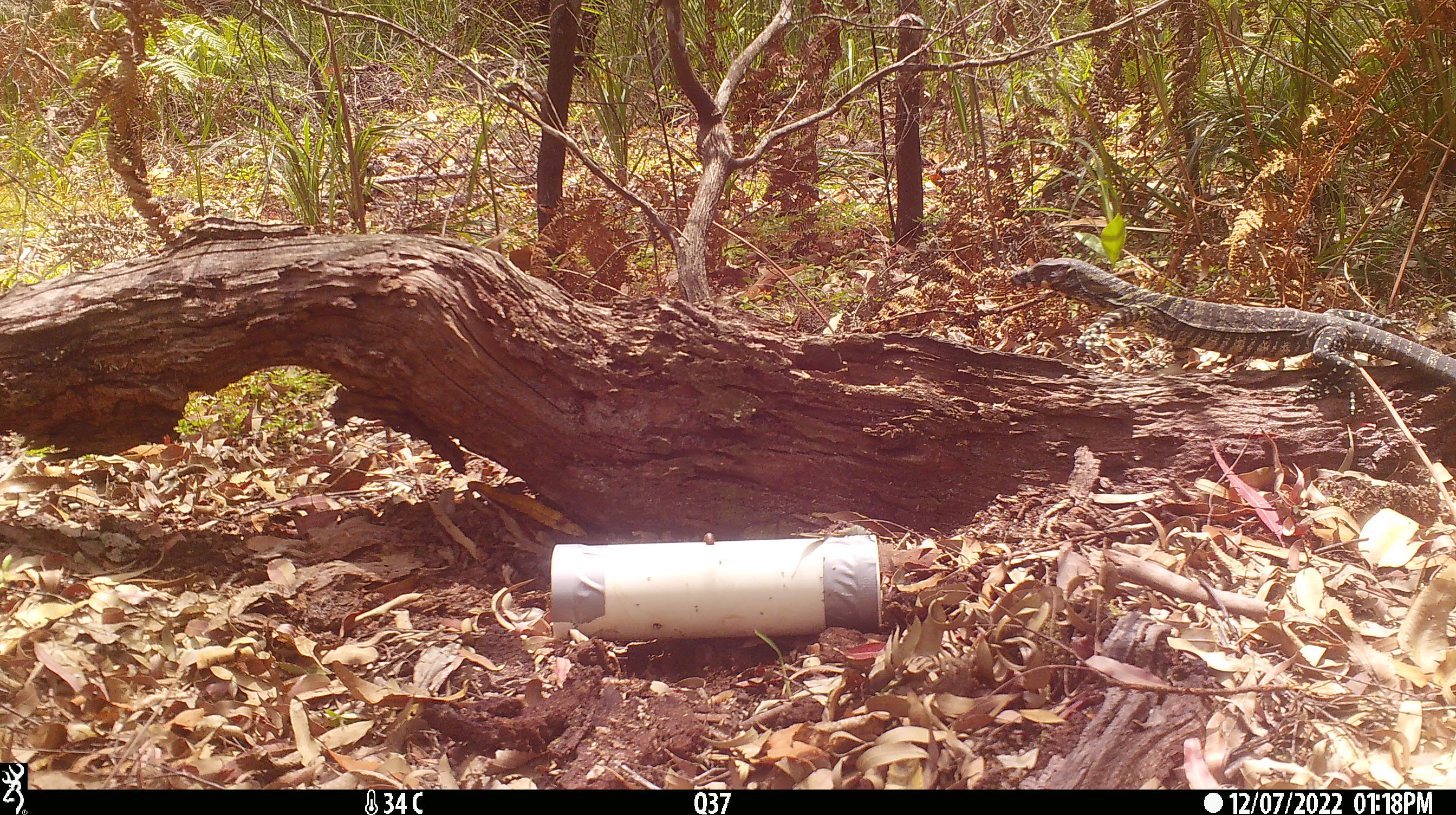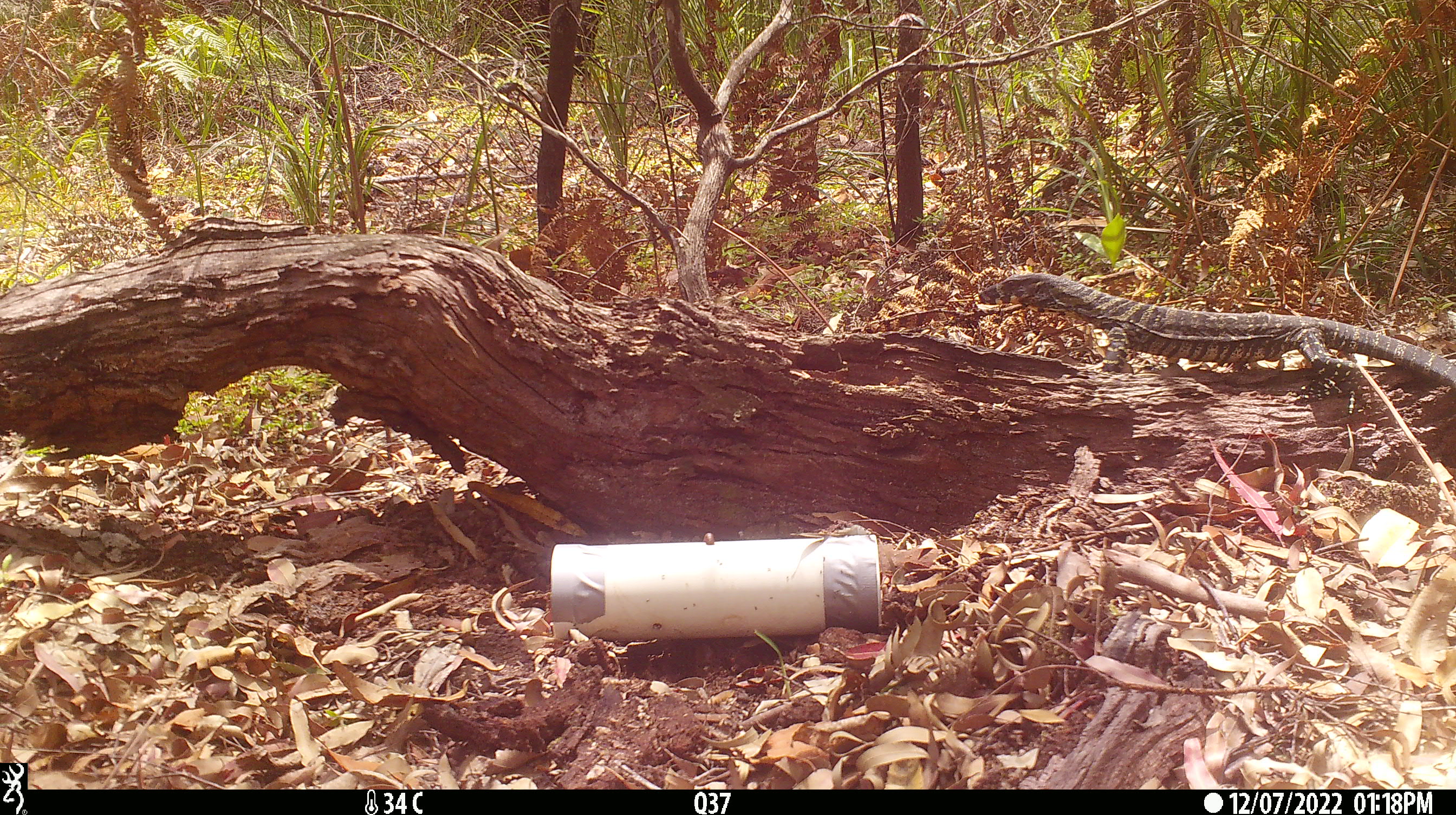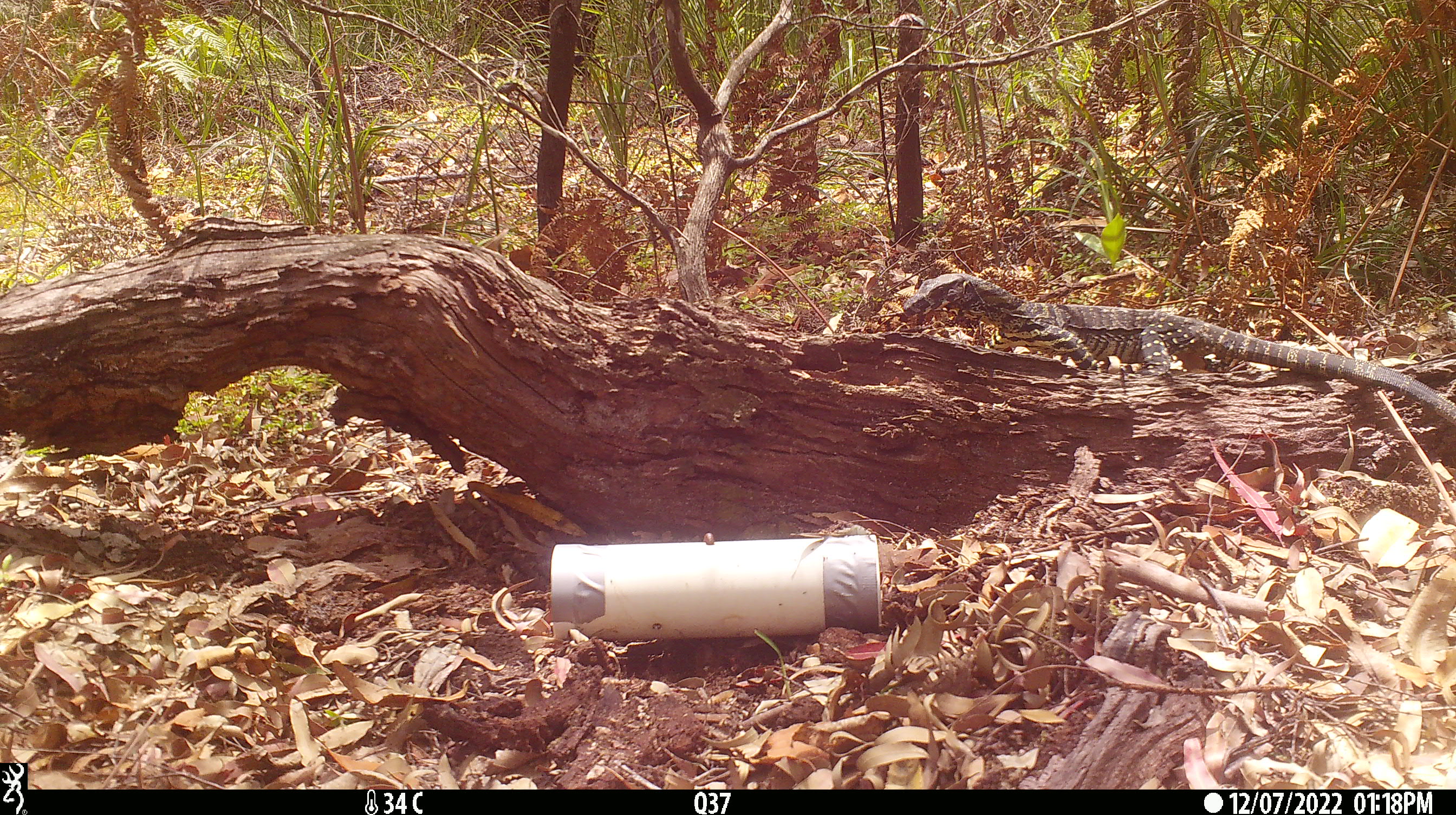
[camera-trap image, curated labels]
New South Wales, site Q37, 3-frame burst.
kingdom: Animalia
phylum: Chordata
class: Reptilia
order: Squamata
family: Varanidae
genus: Varanus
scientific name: Varanus varius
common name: lace monitor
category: goanna